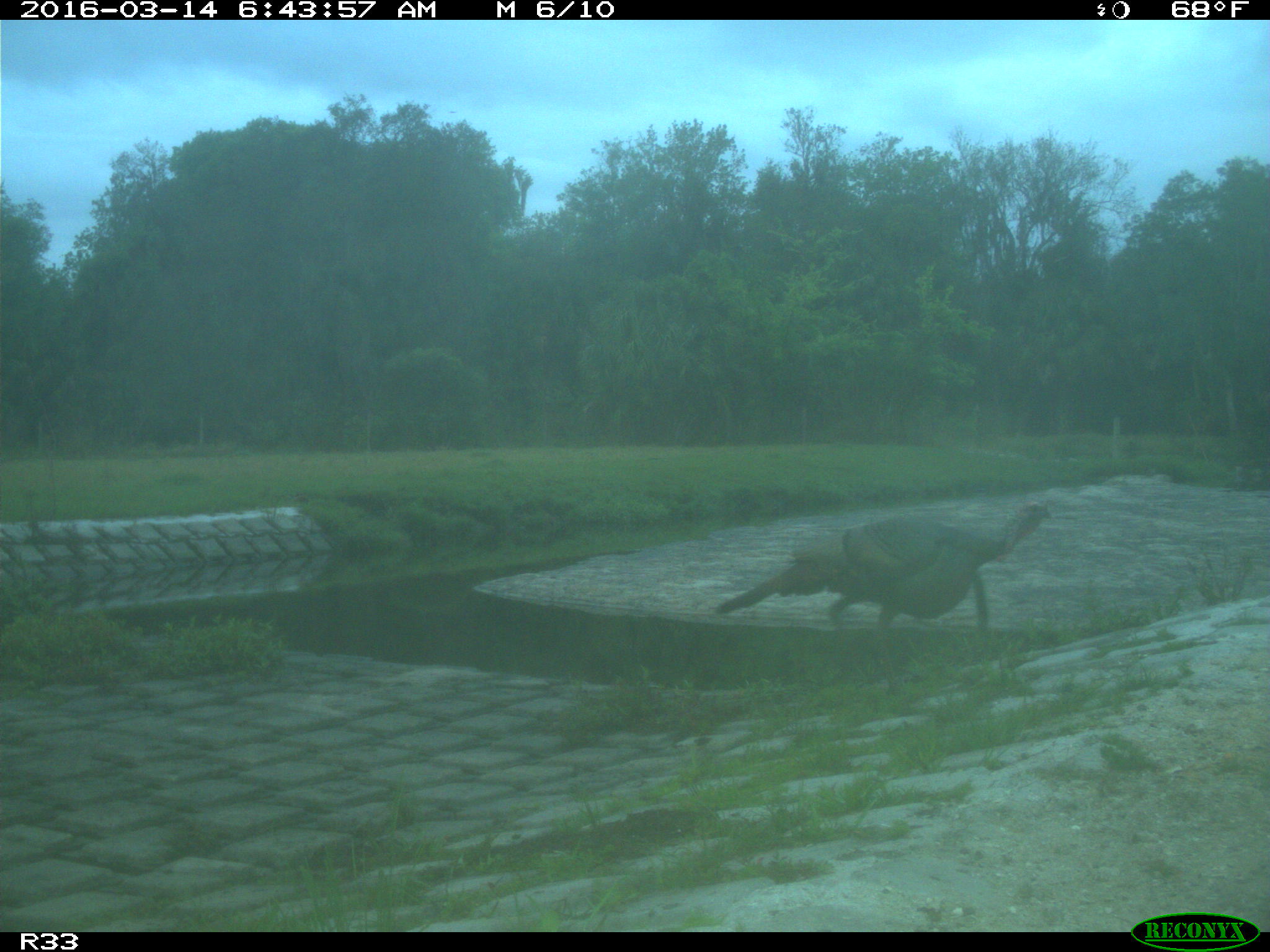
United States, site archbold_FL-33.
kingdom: Animalia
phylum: Chordata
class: Aves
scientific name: Aves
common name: birds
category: unidentified bird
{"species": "unidentified bird (birds) (Aves)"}